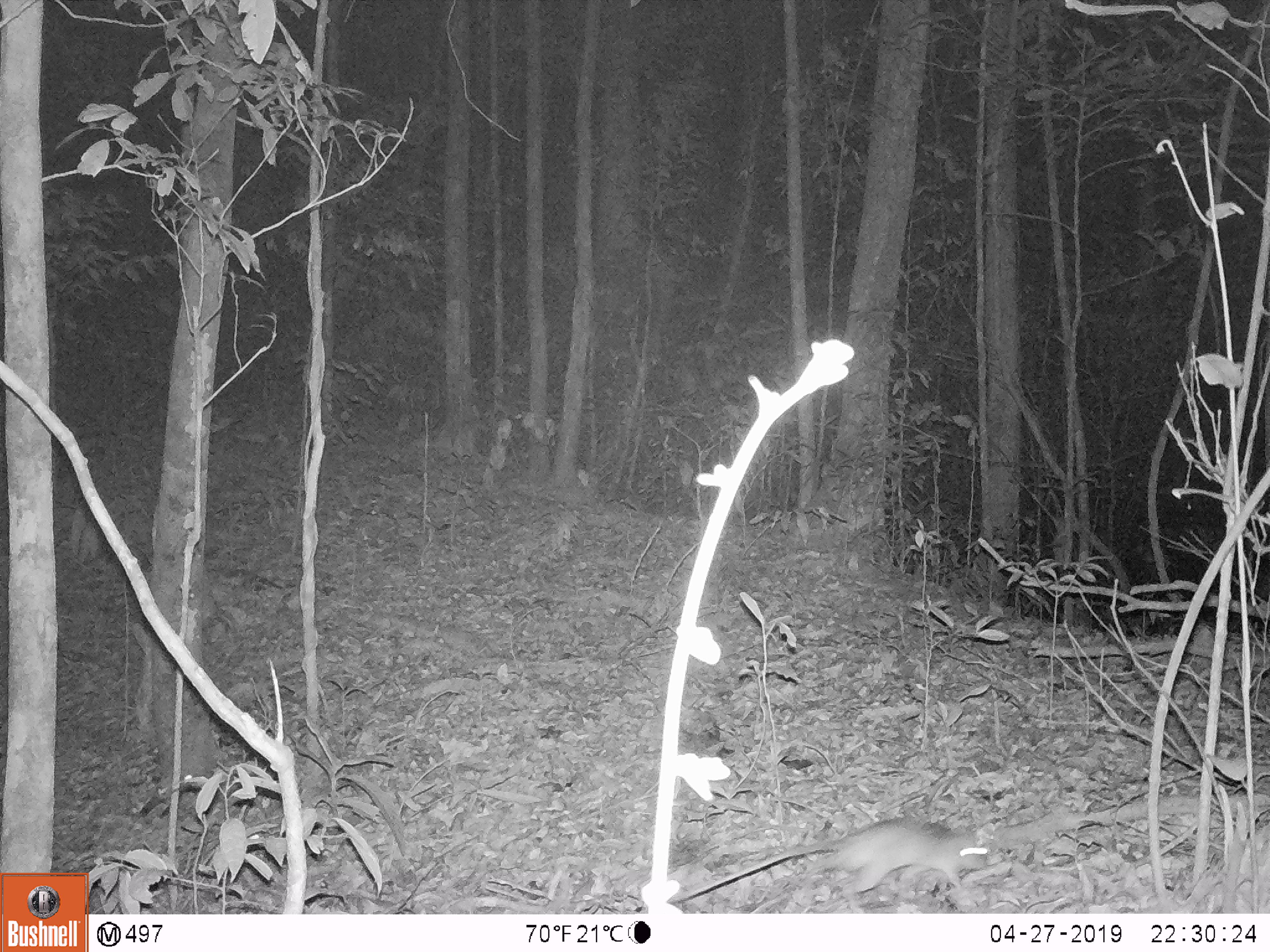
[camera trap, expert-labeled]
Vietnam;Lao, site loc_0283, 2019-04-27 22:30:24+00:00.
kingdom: Animalia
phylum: Chordata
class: Mammalia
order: Rodentia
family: Muridae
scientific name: Muridae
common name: old-world mice and rats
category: unidentified murid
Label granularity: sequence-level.